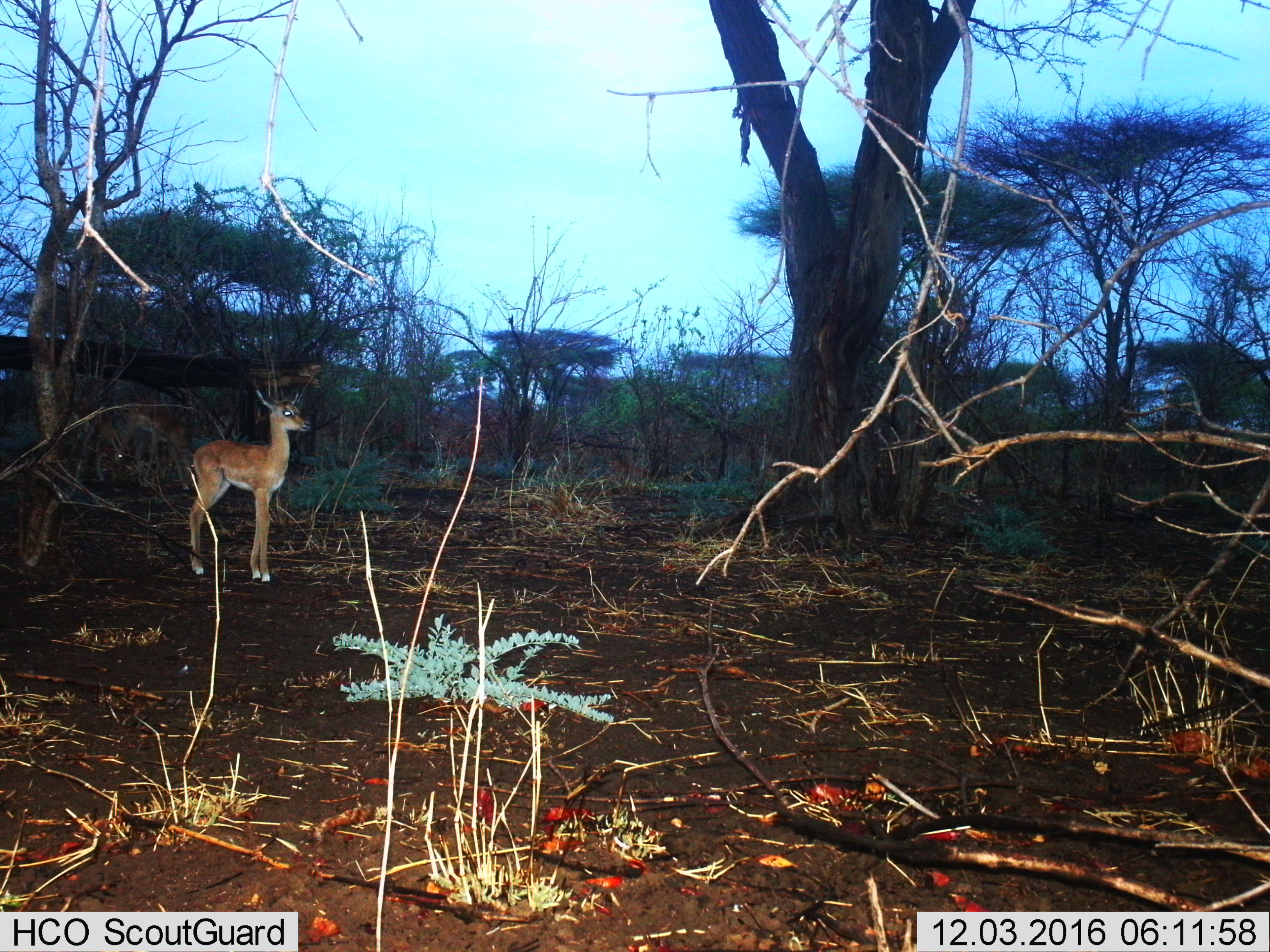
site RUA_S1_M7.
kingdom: Animalia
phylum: Chordata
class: Mammalia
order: Artiodactyla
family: Bovidae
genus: Aepyceros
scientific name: Aepyceros melampus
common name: impala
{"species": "impala (Aepyceros melampus)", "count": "1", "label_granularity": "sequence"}